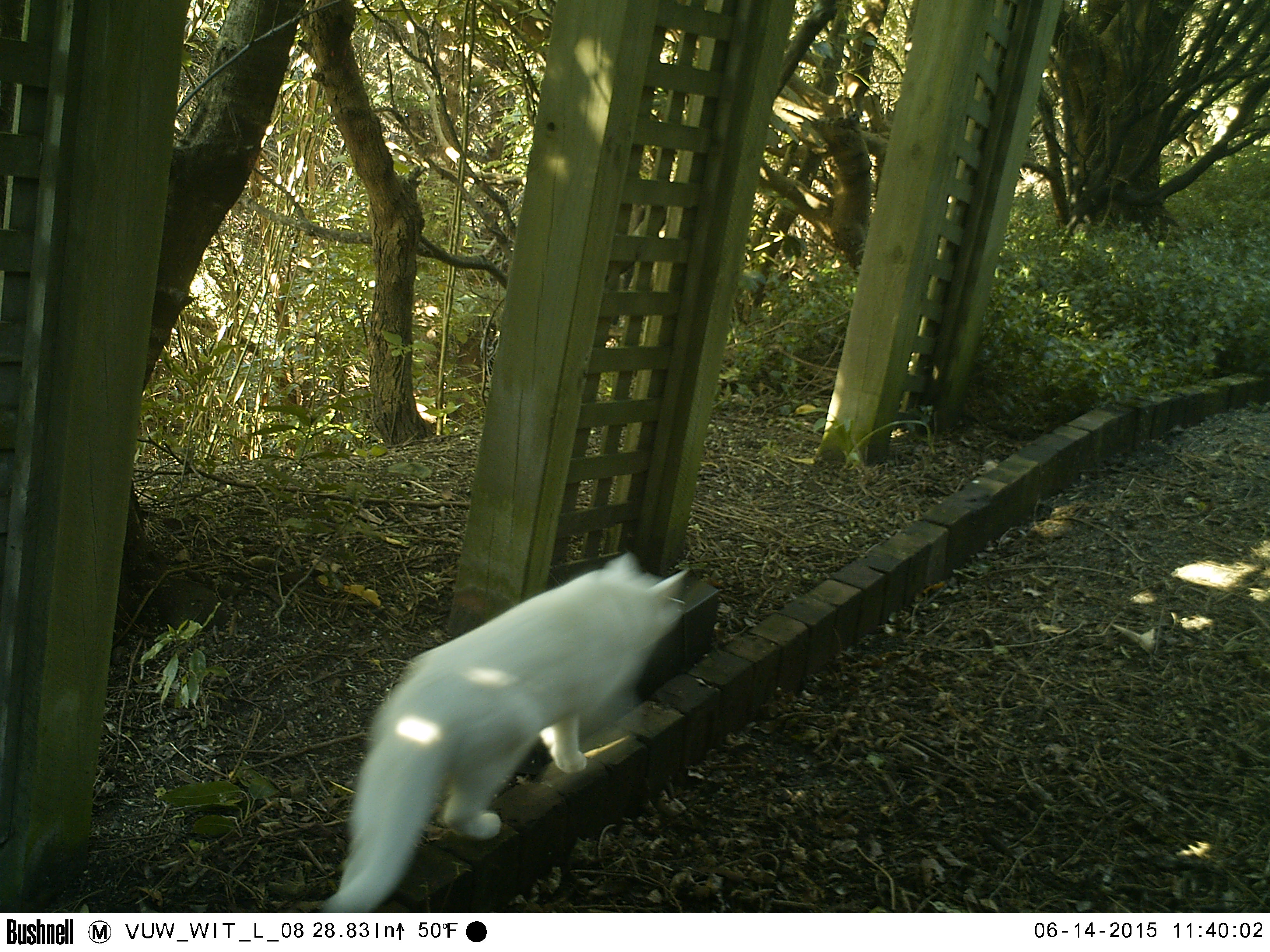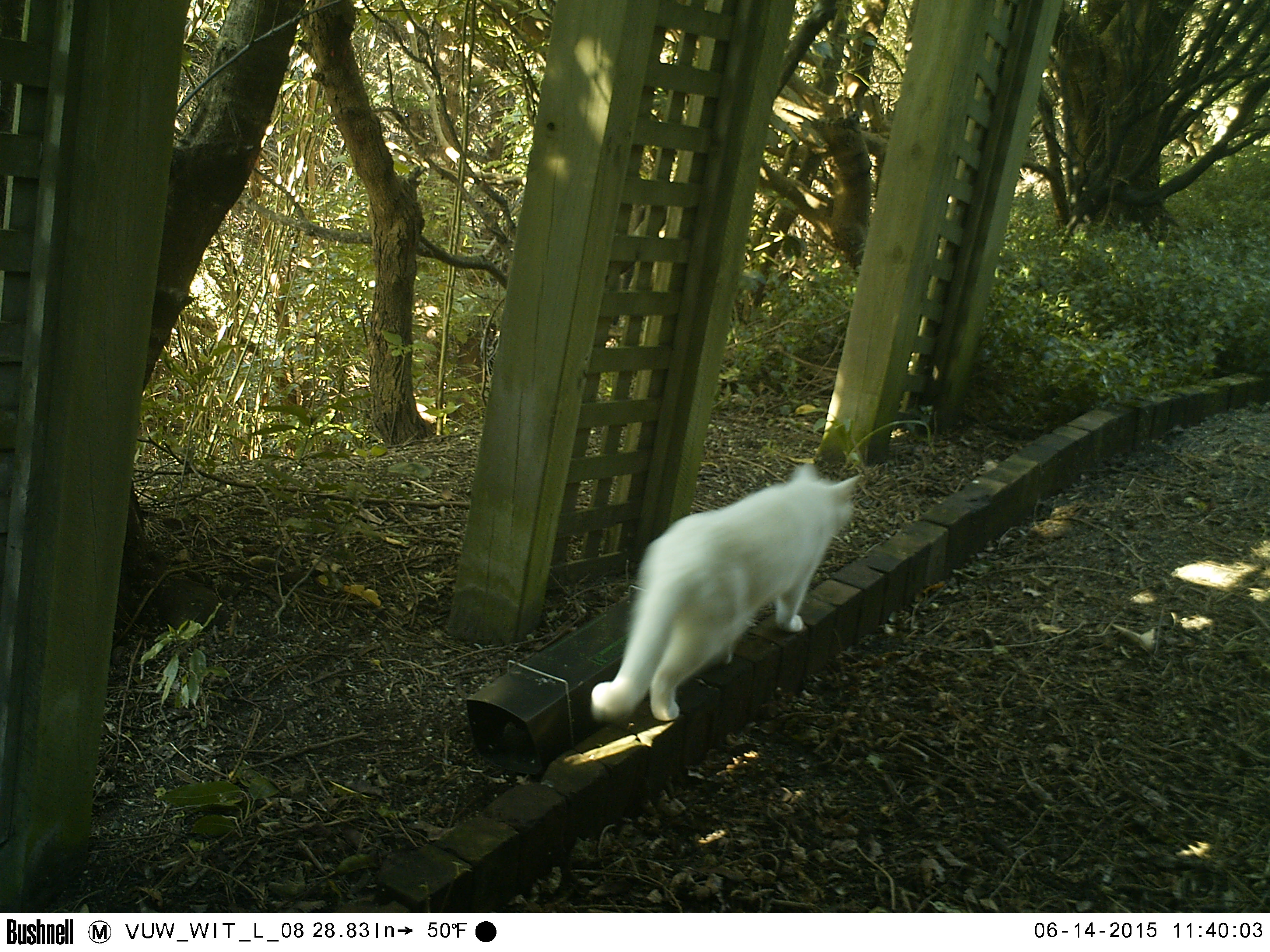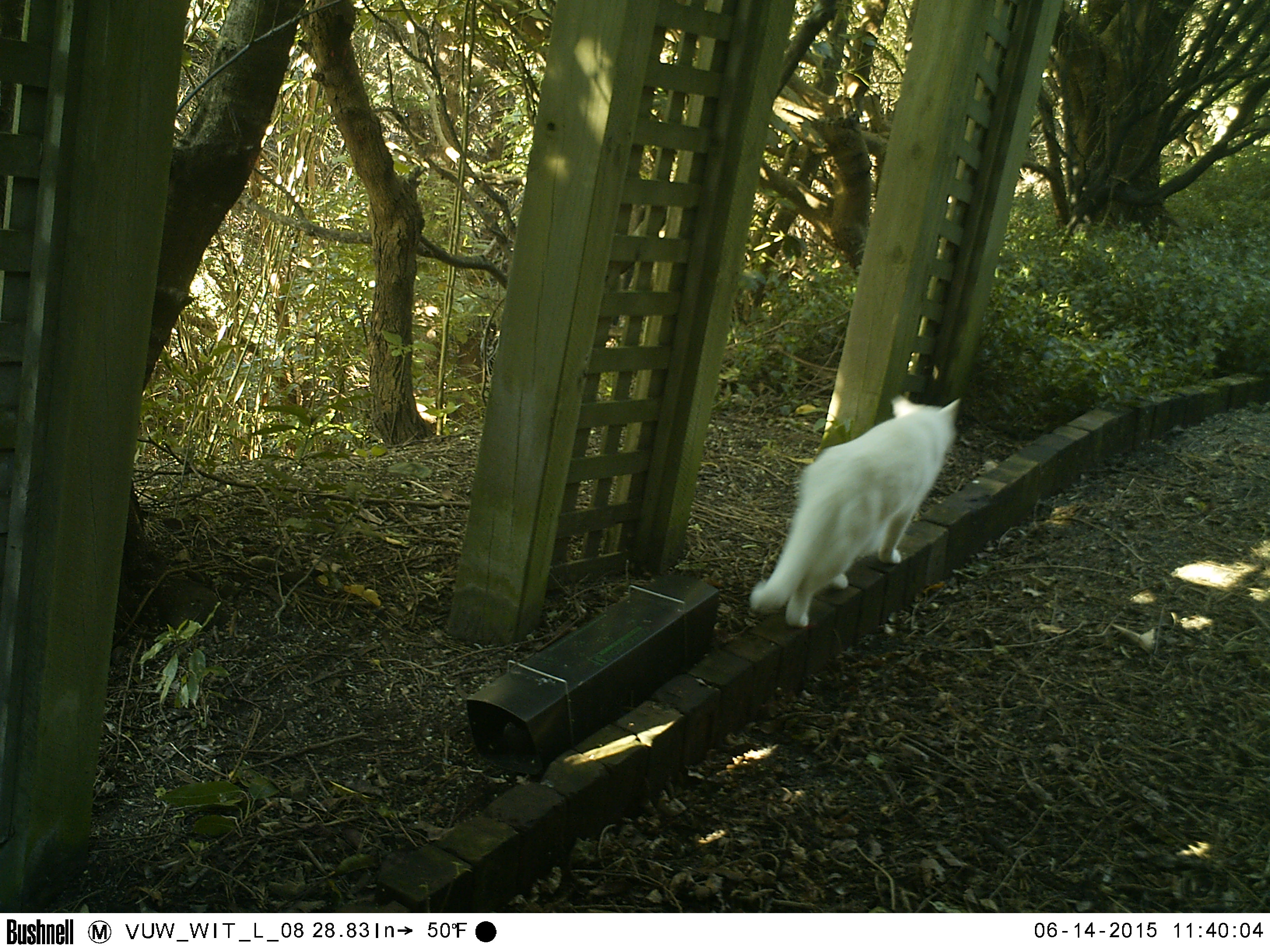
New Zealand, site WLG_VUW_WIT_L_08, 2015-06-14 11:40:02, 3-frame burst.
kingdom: Animalia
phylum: Chordata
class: Mammalia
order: Carnivora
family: Felidae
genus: Felis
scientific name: Felis catus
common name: domestic cat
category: cat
Cat (domestic cat) (Felis catus).